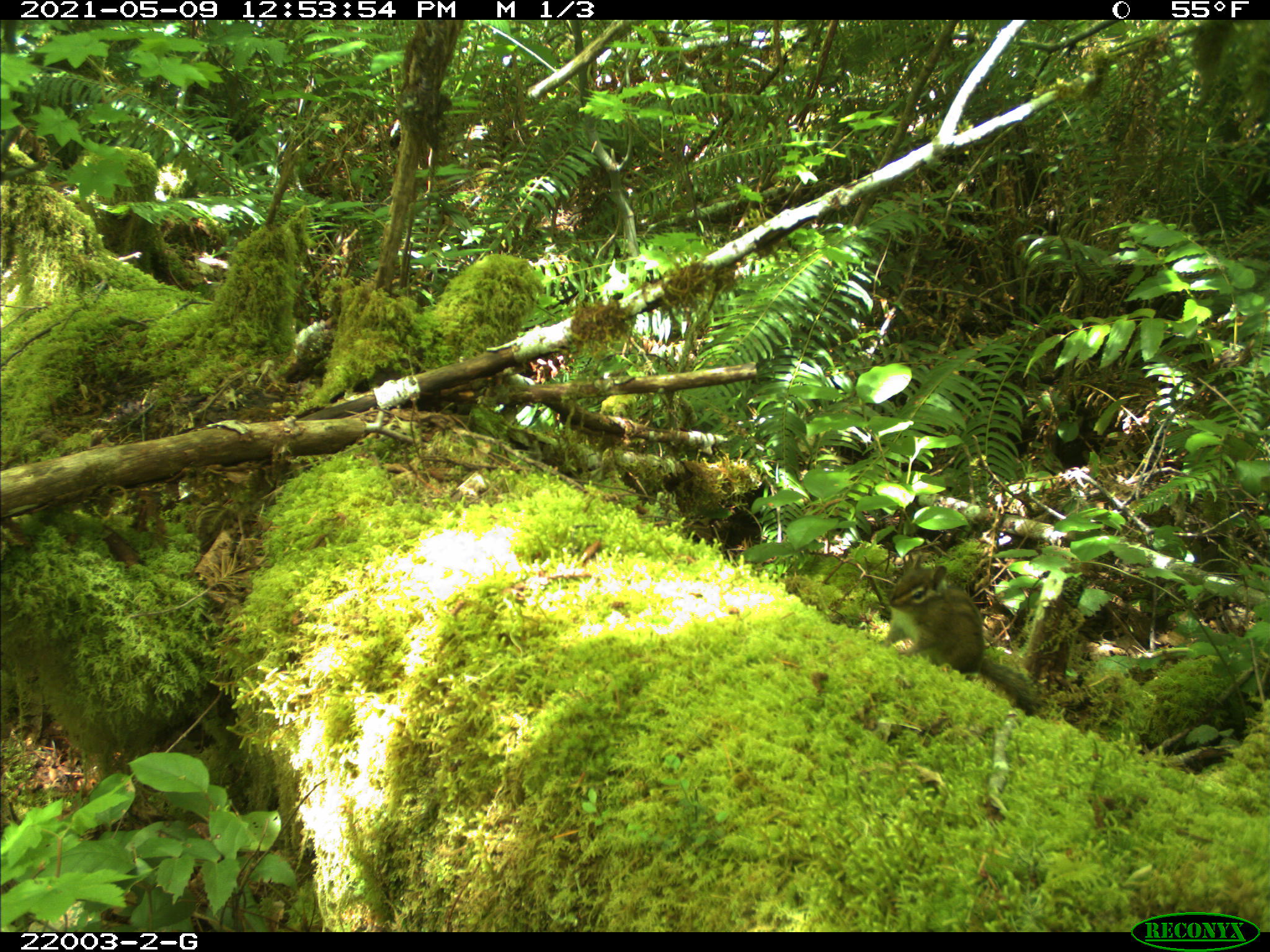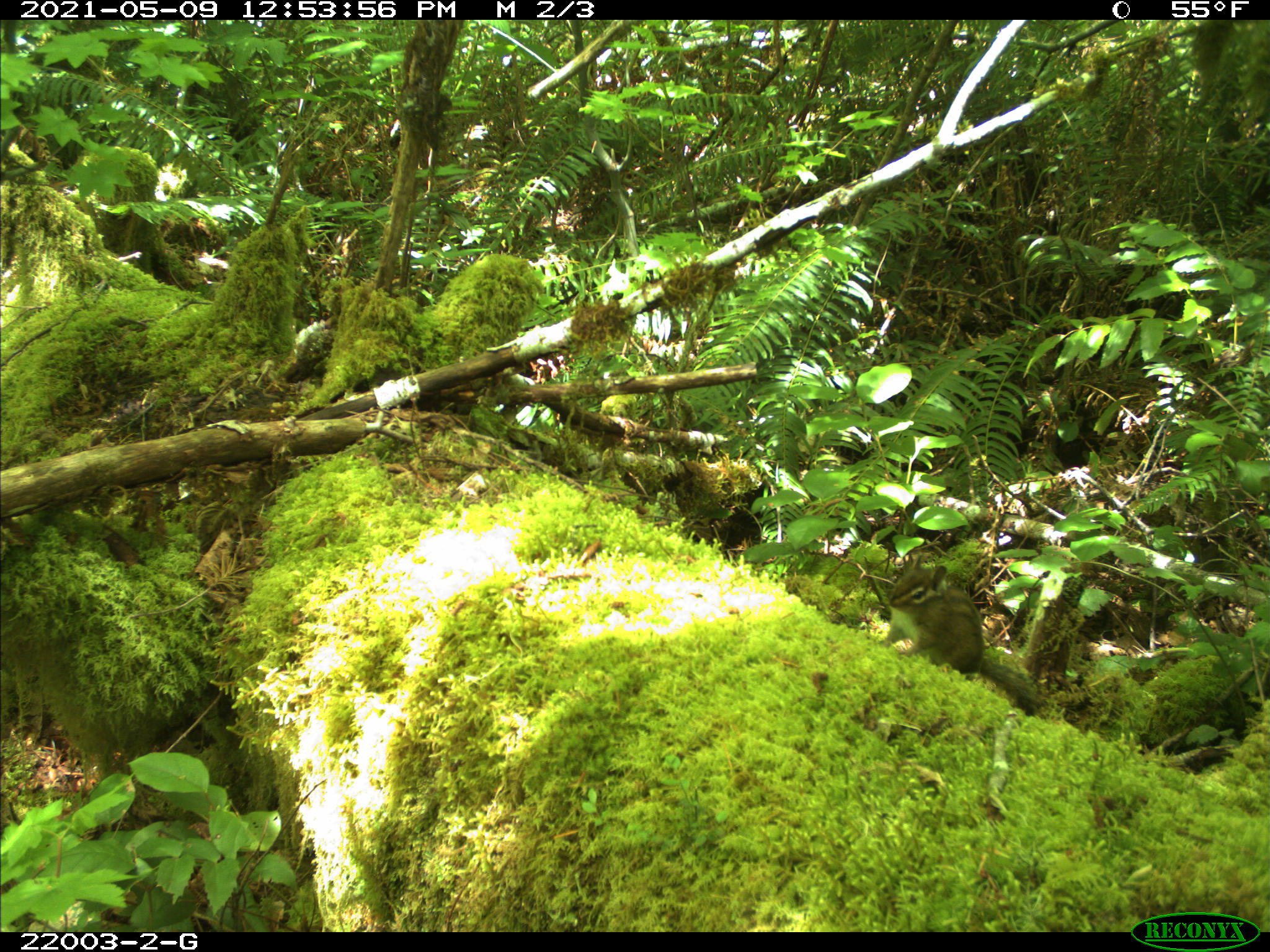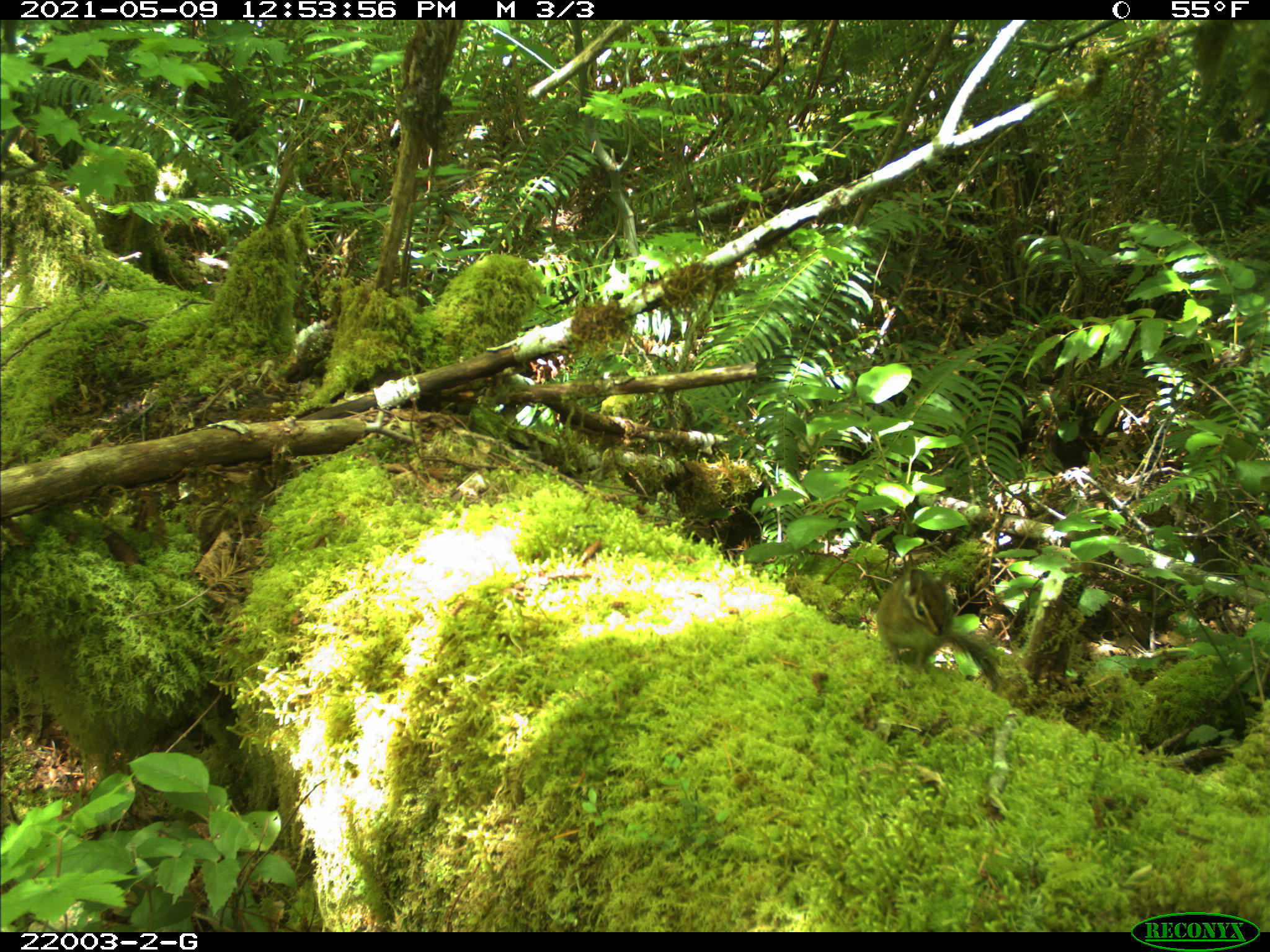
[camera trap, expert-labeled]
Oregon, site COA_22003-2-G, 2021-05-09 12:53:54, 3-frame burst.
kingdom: Animalia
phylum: Chordata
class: Mammalia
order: Rodentia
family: Sciuridae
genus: Neotamias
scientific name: Neotamias townsendii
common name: townsend's chipmunk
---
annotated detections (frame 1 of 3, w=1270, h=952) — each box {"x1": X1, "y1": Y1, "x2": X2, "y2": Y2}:
townsend's chipmunk: {"x1": 887, "y1": 554, "x2": 1034, "y2": 697}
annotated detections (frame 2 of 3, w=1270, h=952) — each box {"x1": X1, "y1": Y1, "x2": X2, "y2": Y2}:
townsend's chipmunk: {"x1": 887, "y1": 557, "x2": 1029, "y2": 697}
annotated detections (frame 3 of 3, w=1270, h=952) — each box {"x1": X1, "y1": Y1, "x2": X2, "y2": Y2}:
townsend's chipmunk: {"x1": 884, "y1": 562, "x2": 994, "y2": 683}